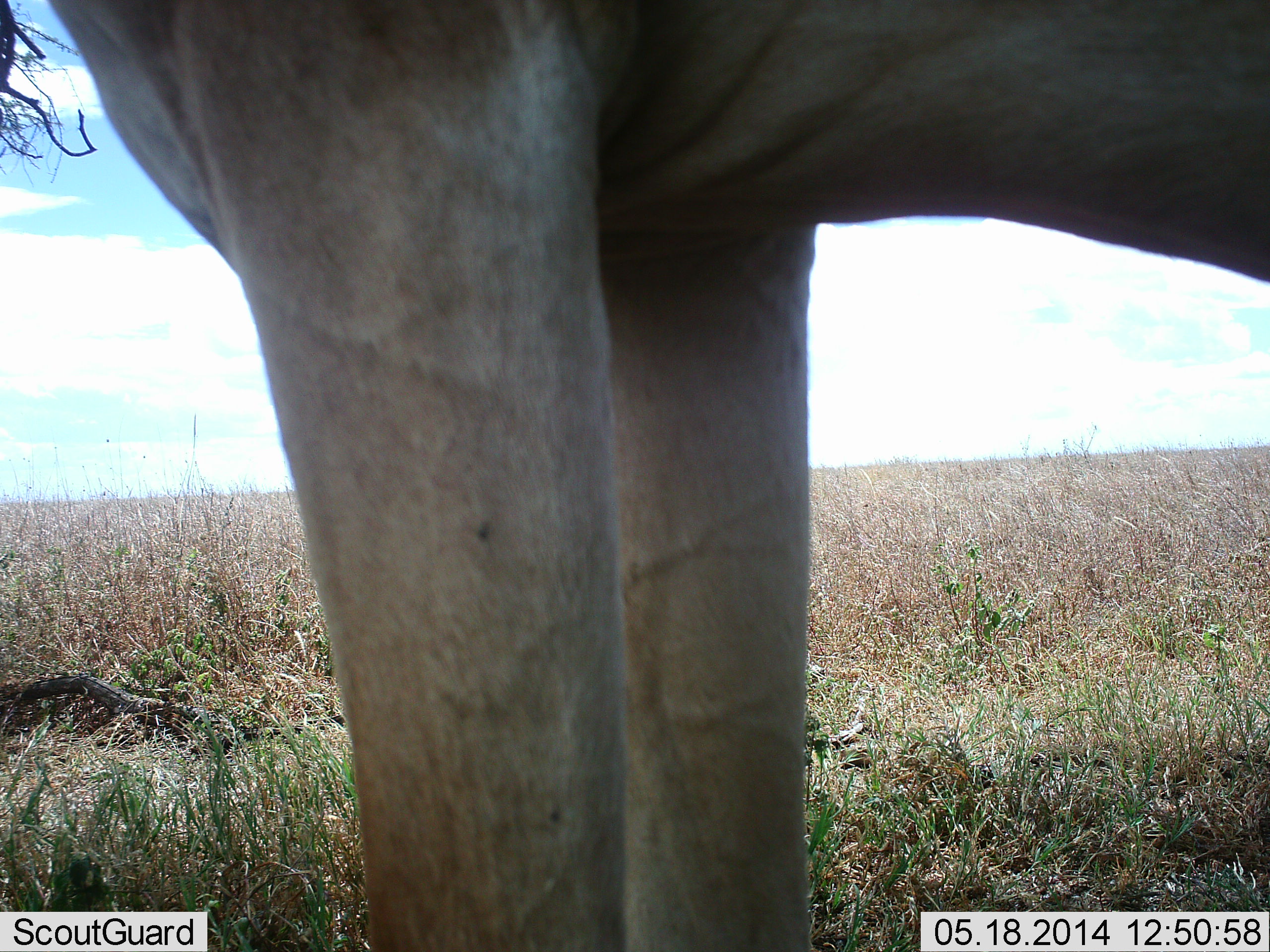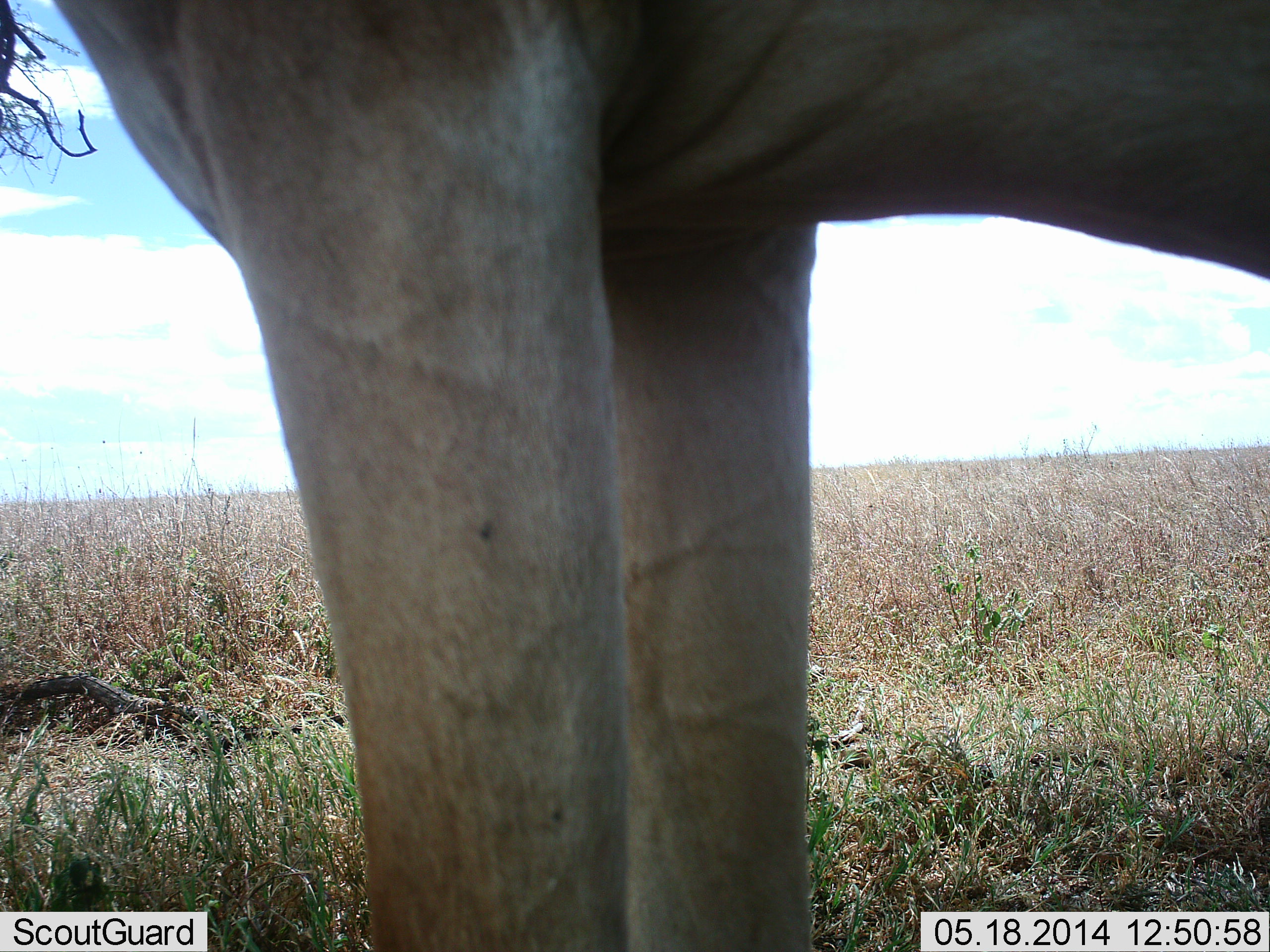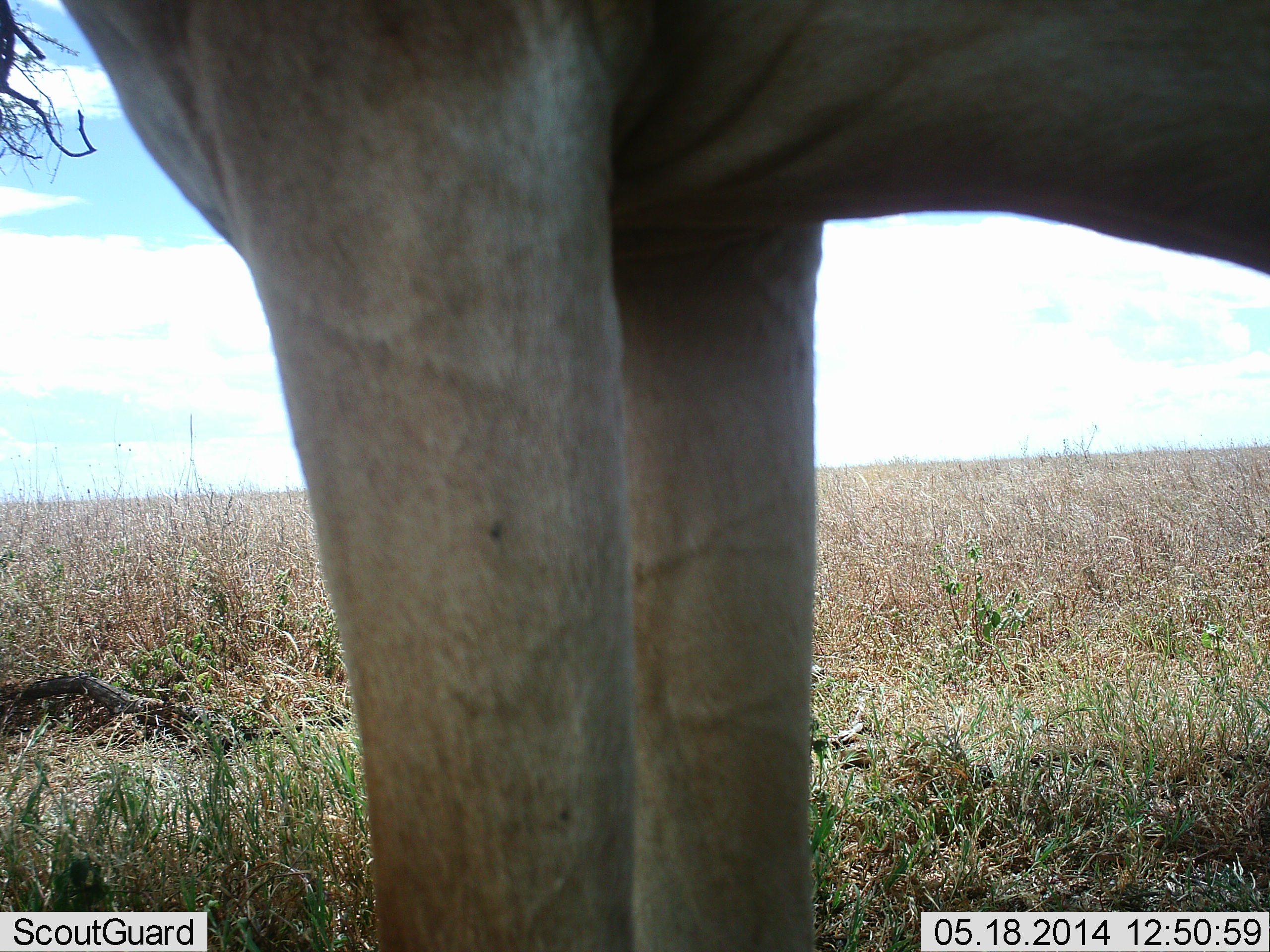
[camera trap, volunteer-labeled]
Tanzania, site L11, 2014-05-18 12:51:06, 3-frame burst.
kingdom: Animalia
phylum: Chordata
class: Mammalia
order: Artiodactyla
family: Bovidae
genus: Alcelaphus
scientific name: Alcelaphus buselaphus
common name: hartebeest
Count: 1.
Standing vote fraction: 100%.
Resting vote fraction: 0%.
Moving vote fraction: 0%.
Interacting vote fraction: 0%.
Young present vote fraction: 0%.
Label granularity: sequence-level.